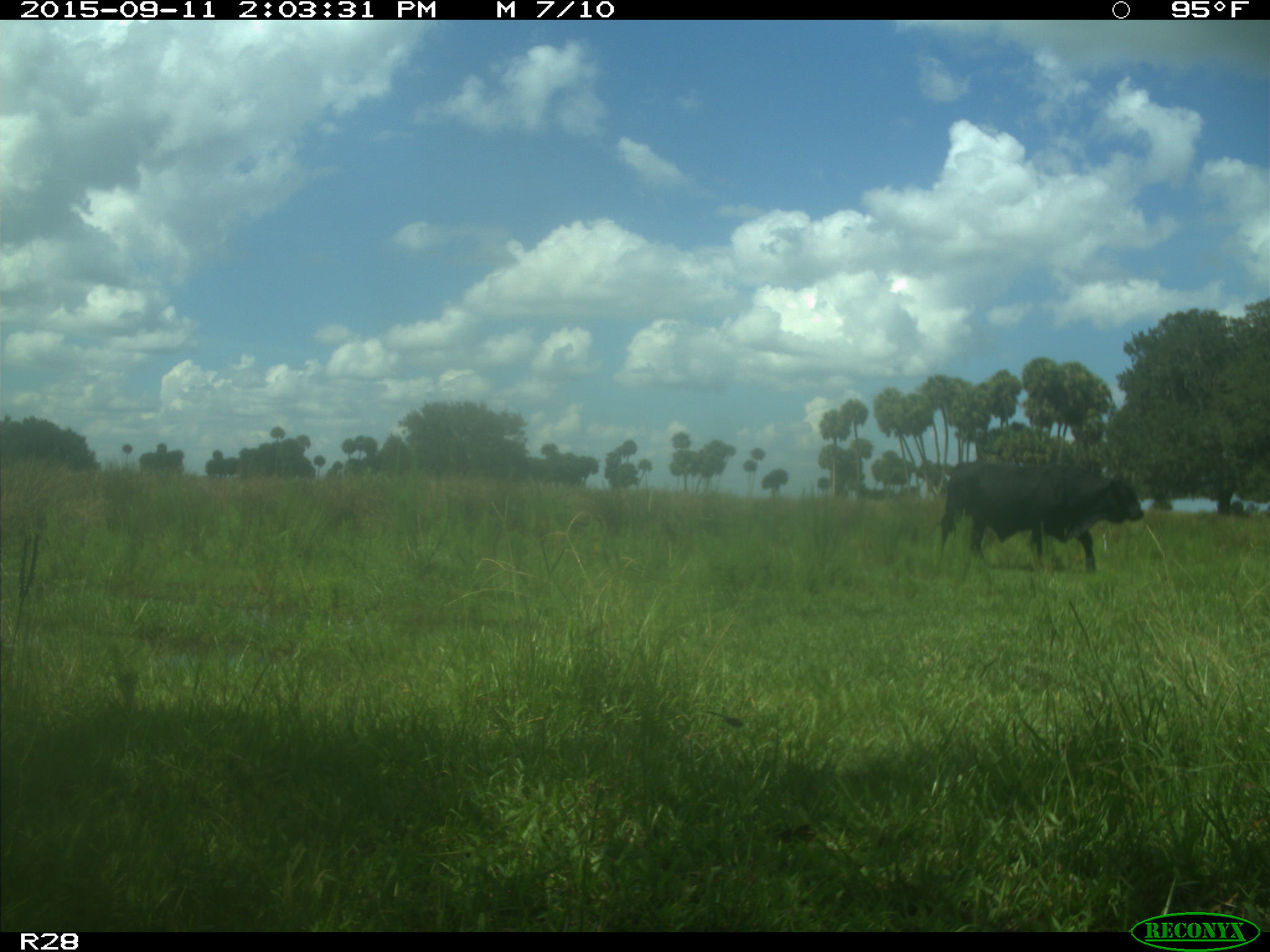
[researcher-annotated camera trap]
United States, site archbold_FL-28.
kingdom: Animalia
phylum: Chordata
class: Mammalia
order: Artiodactyla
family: Bovidae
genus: Bos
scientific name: Bos taurus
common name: domestic cow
Bos taurus (domestic cow).